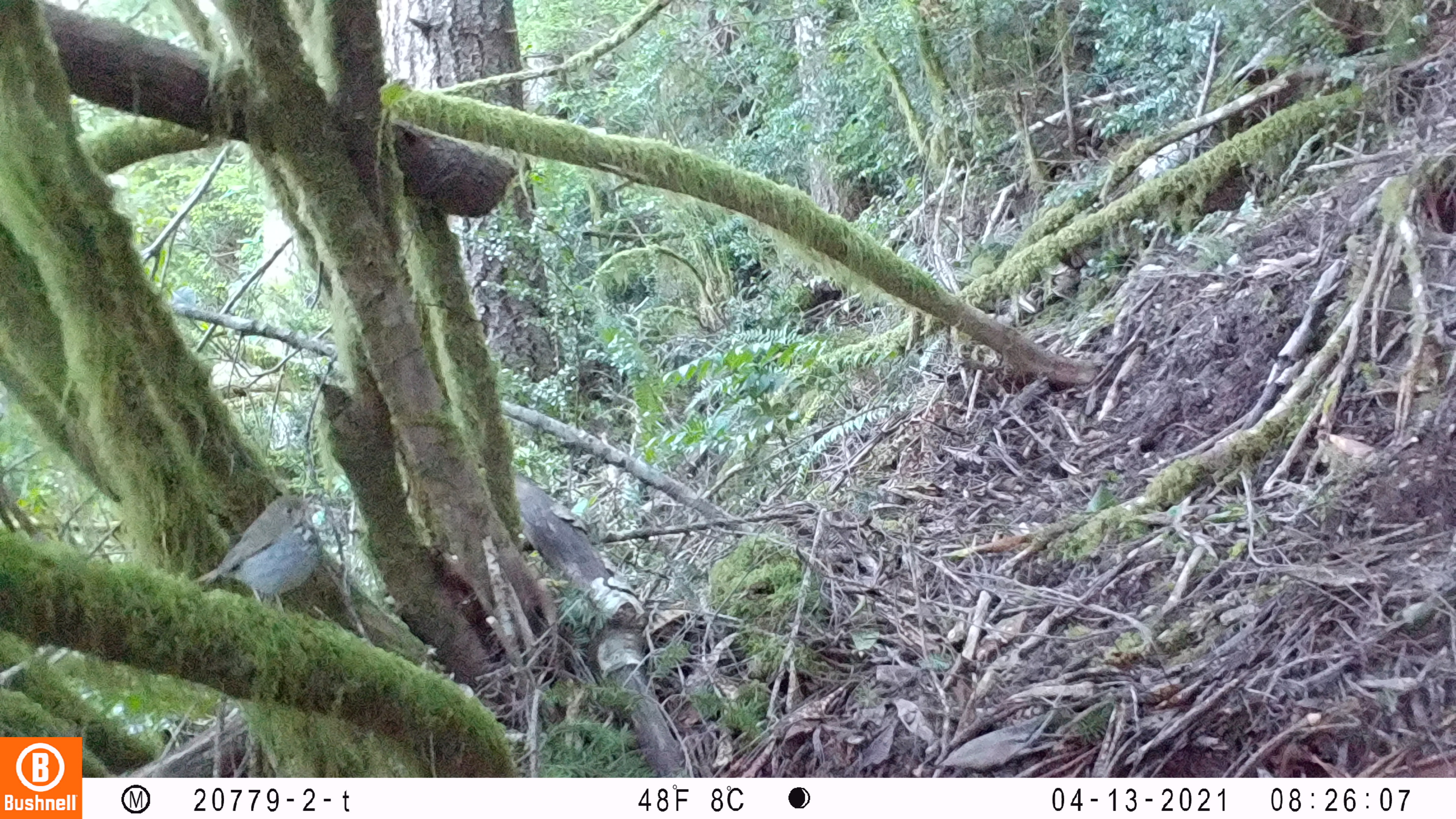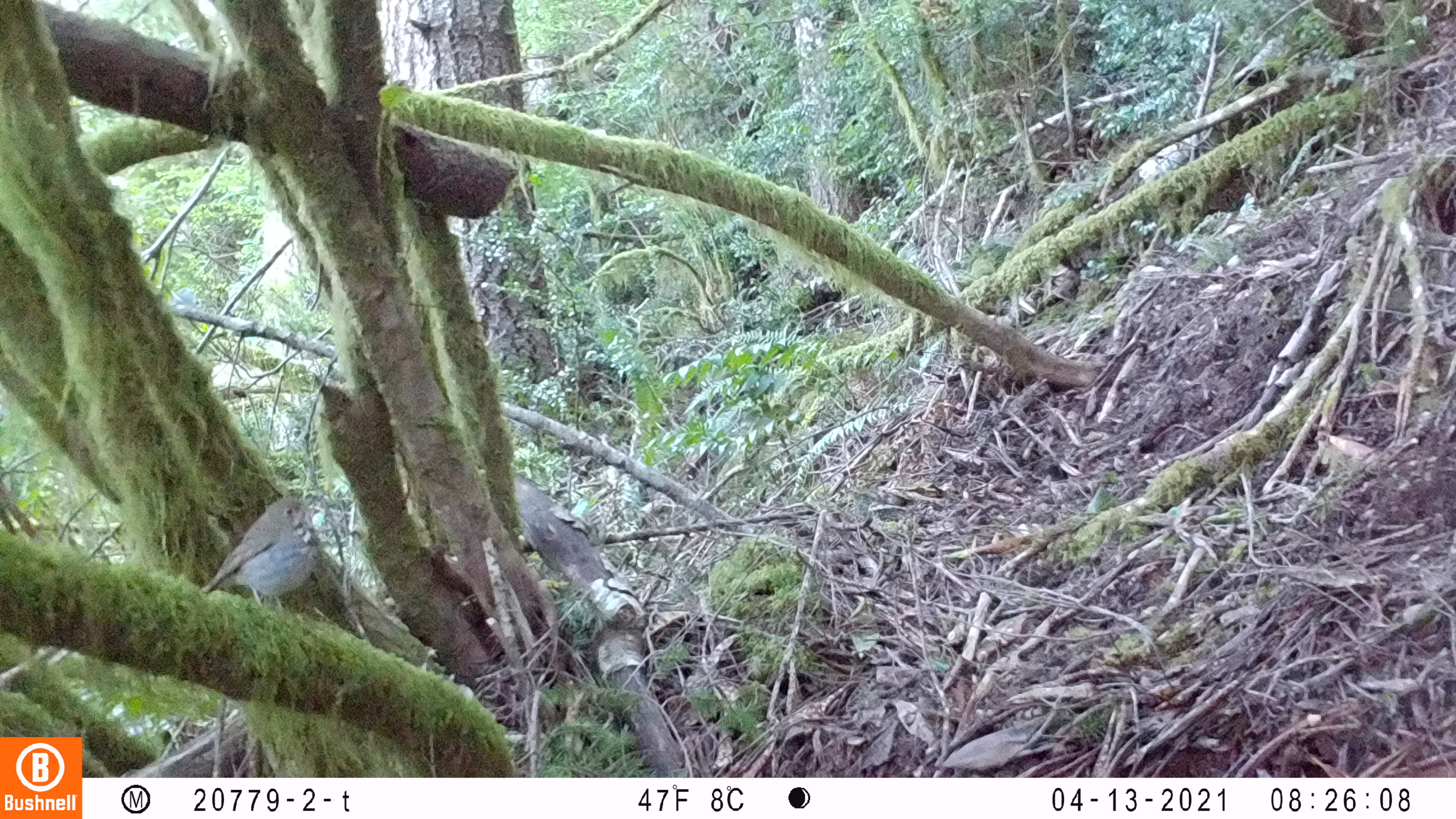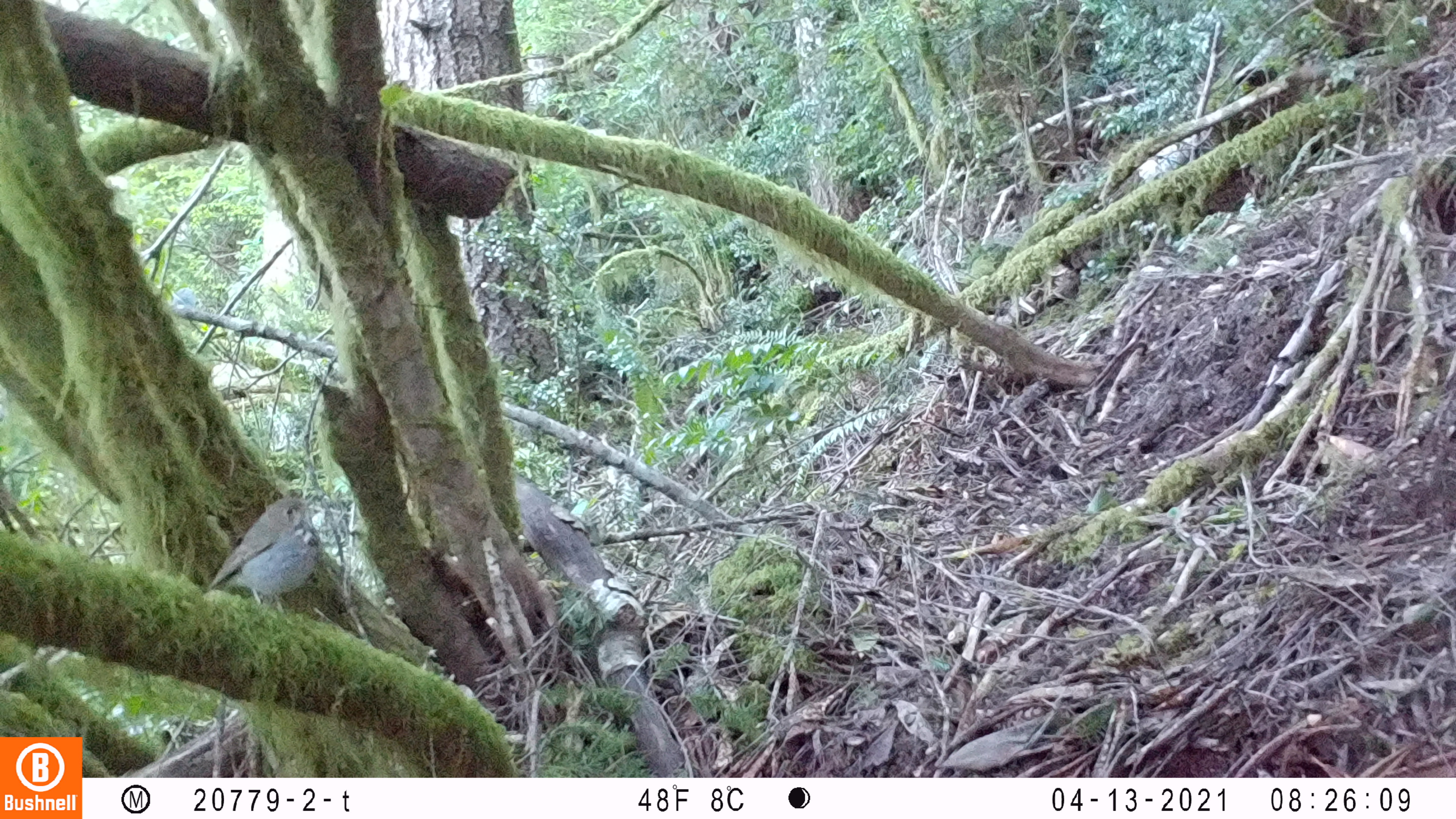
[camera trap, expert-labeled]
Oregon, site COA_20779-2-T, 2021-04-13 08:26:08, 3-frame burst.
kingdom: Animalia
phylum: Chordata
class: Aves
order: Passeriformes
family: Turdidae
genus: Catharus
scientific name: Catharus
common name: brown thrushes and nightingale-thrushes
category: catharus species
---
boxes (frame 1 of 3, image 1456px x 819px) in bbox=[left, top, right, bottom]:
catharus species: bbox=[175, 462, 352, 632]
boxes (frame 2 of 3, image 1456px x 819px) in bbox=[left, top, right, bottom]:
catharus species: bbox=[192, 480, 344, 634]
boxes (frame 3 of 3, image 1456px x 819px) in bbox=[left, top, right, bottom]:
catharus species: bbox=[188, 473, 344, 630]